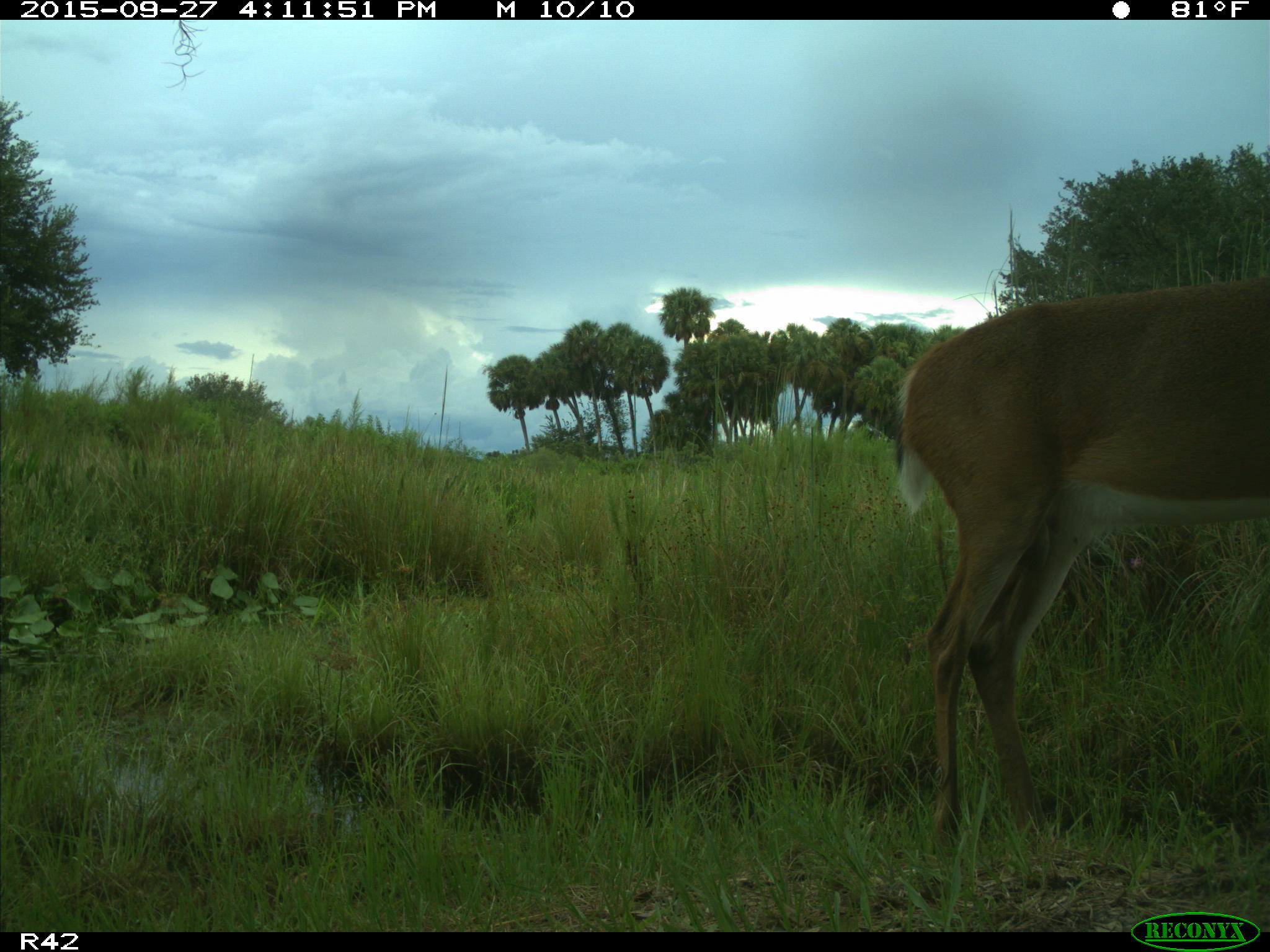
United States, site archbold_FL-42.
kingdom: Animalia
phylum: Chordata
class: Mammalia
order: Artiodactyla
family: Cervidae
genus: Odocoileus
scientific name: Odocoileus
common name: deer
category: unidentified deer